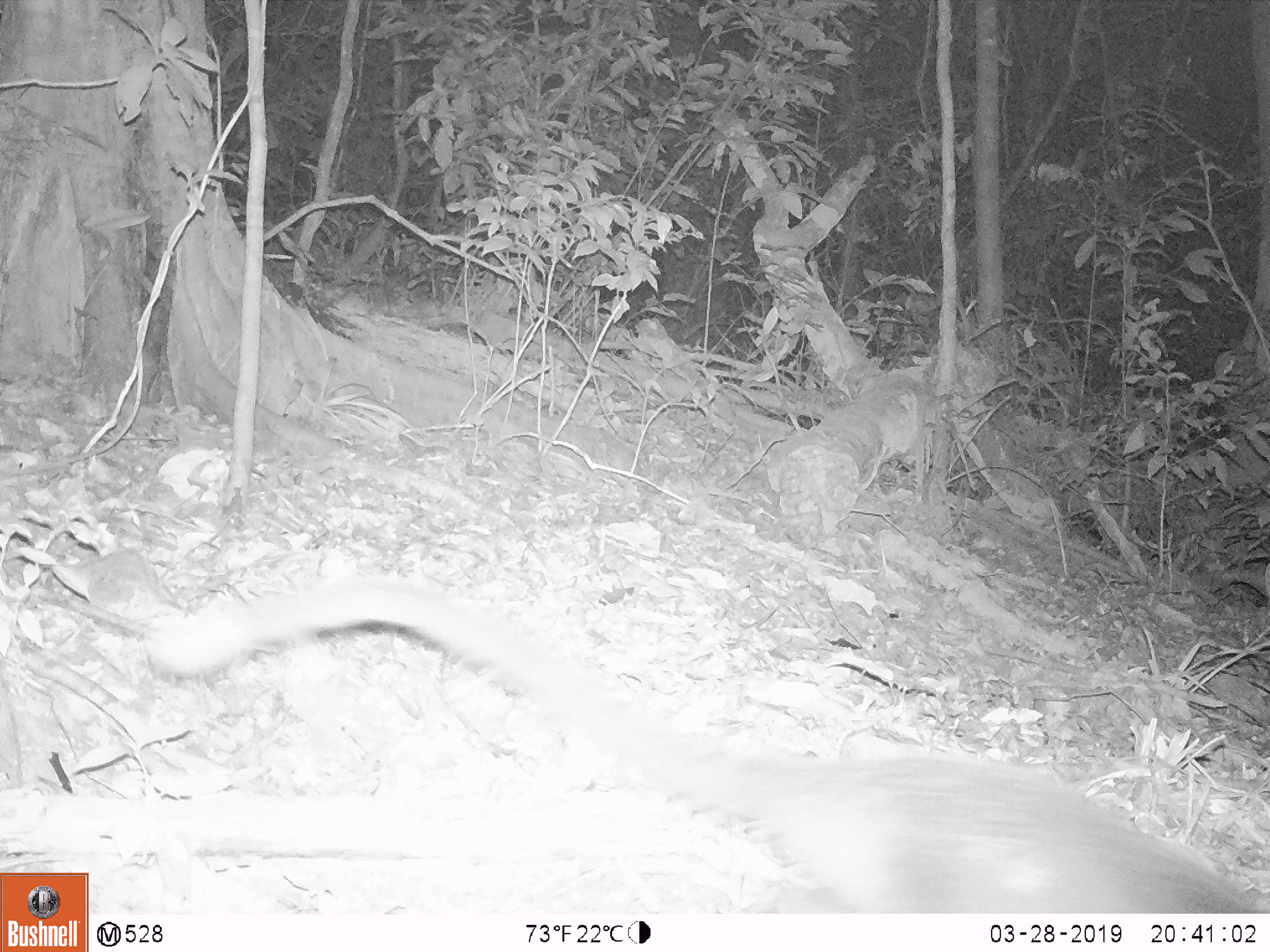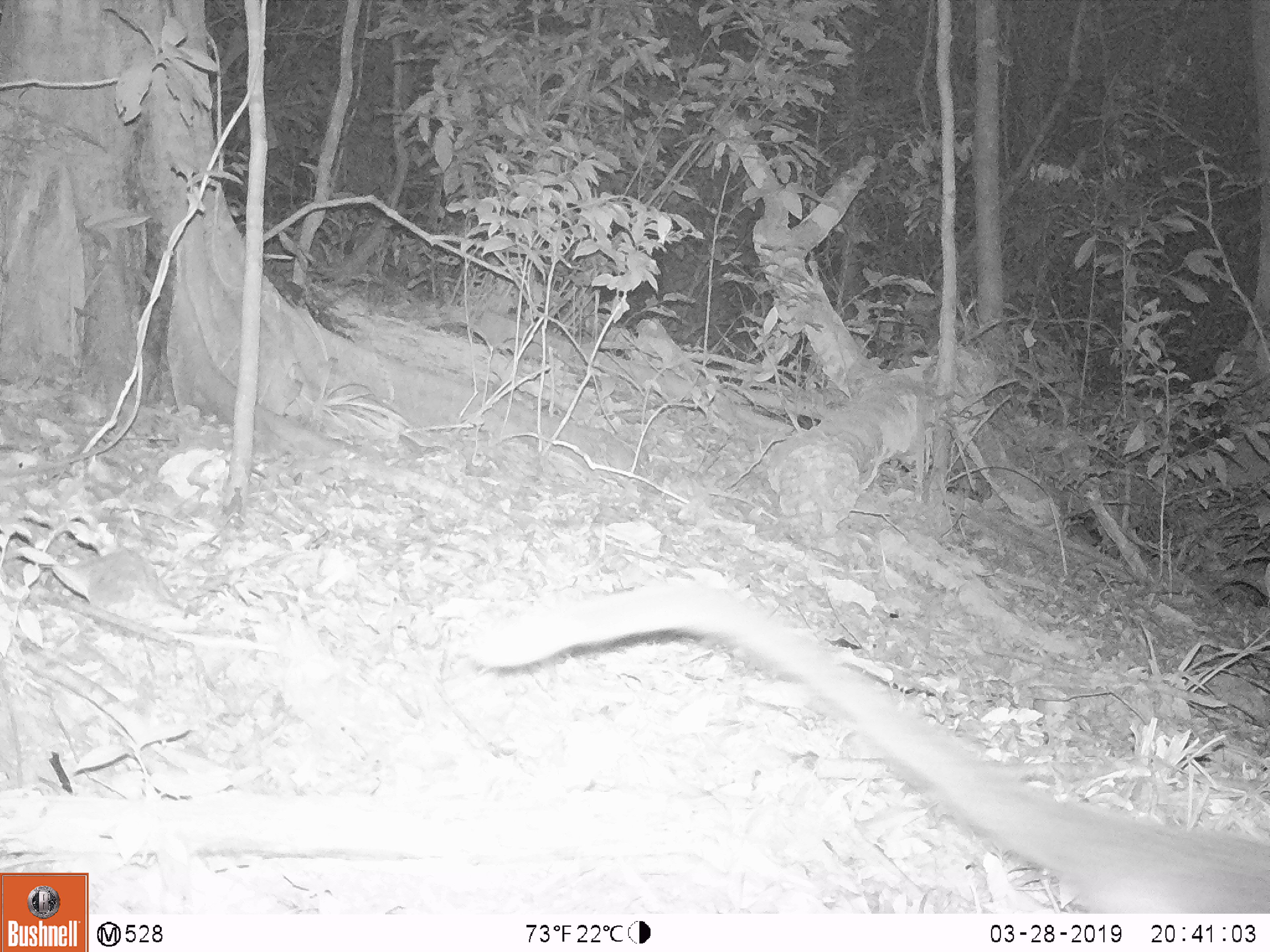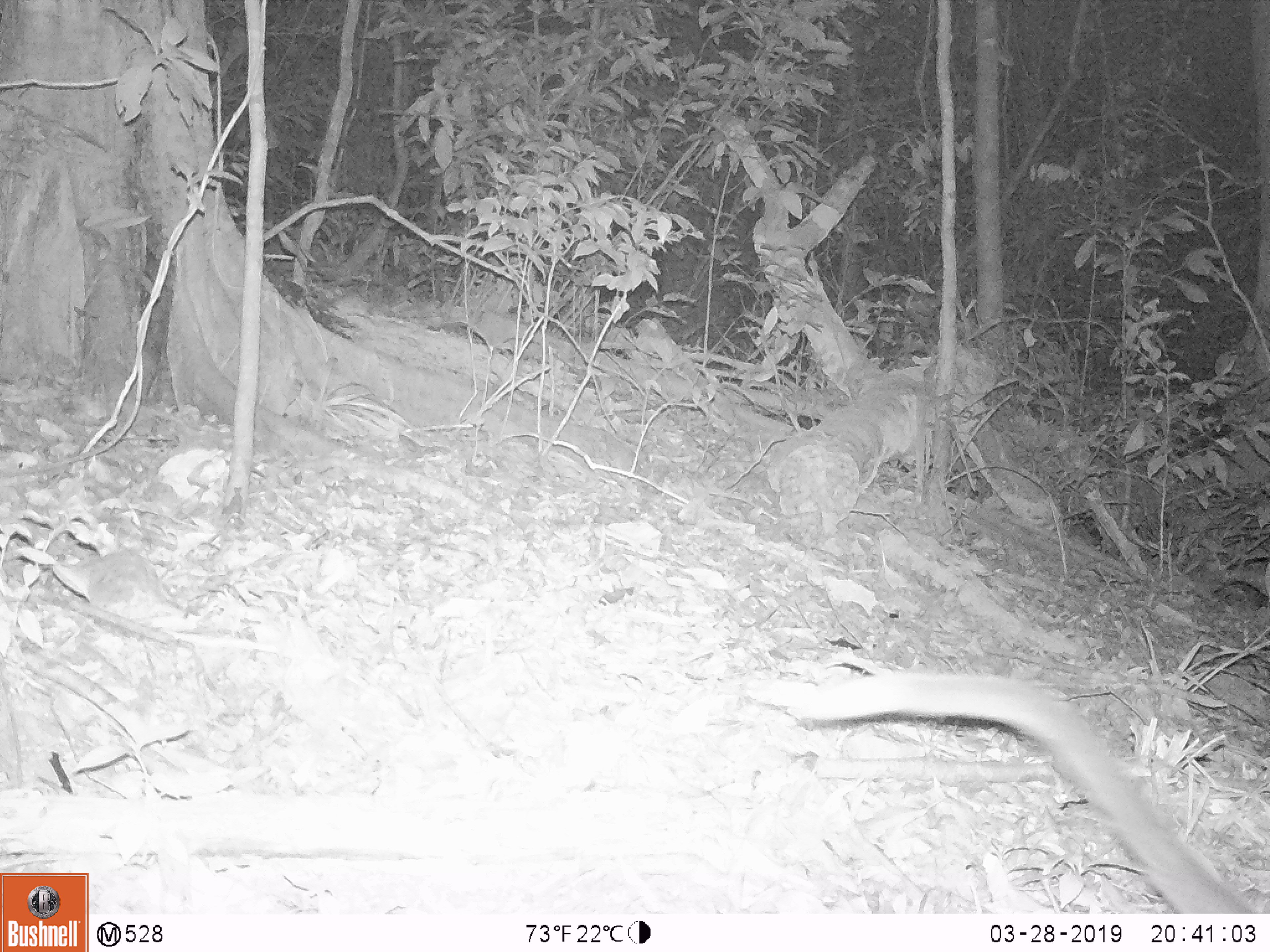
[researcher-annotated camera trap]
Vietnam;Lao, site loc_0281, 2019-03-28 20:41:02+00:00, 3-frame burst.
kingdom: Animalia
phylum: Chordata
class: Mammalia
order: Carnivora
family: Viverridae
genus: Paguma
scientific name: Paguma larvata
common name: masked palm civet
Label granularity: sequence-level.